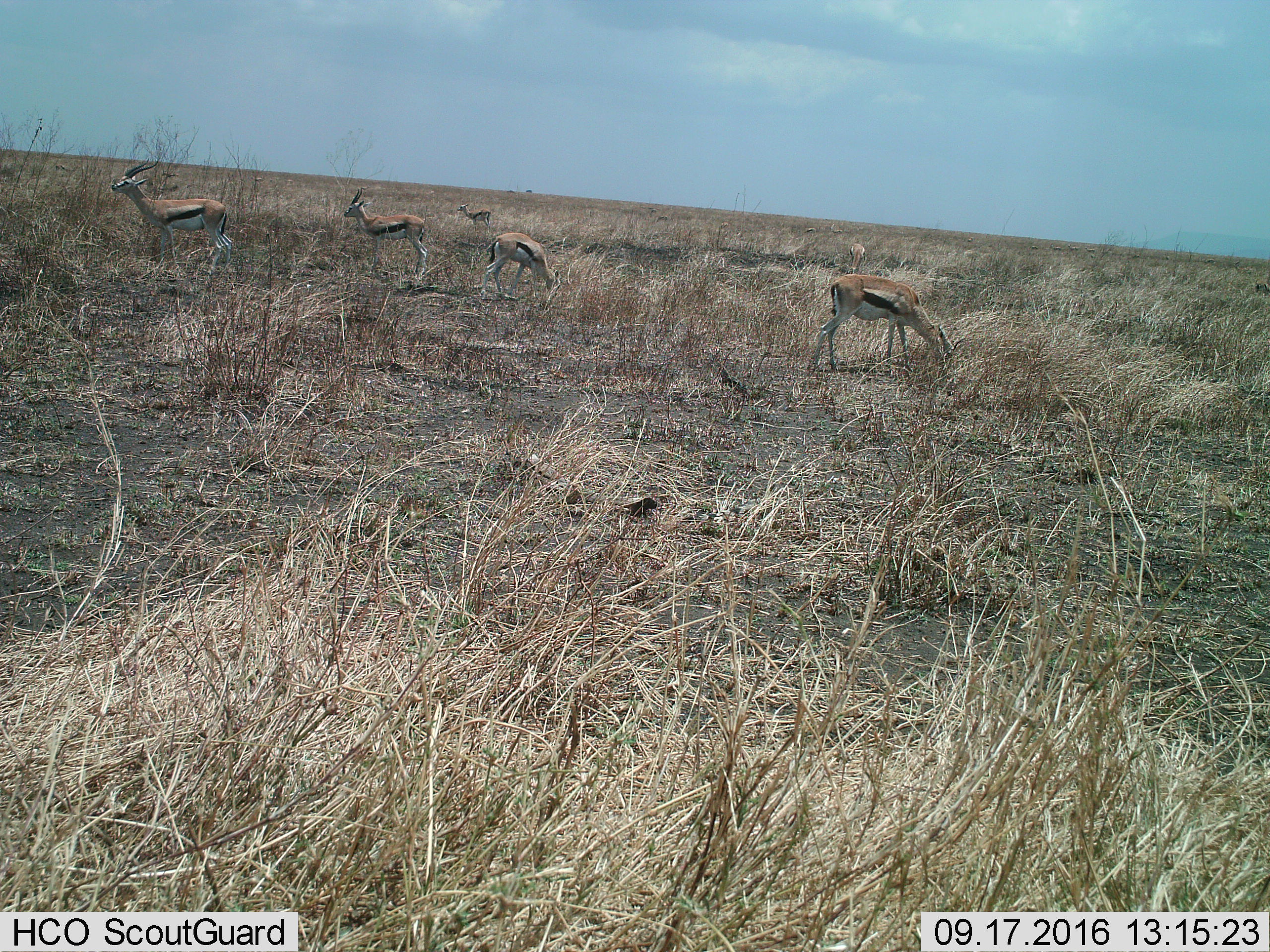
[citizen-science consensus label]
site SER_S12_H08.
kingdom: Animalia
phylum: Chordata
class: Mammalia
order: Artiodactyla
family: Bovidae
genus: Eudorcas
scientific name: Eudorcas thomsonii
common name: thomson's gazelle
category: gazellethomsons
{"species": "gazellethomsons (thomson's gazelle) (Eudorcas thomsonii)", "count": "6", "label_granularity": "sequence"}